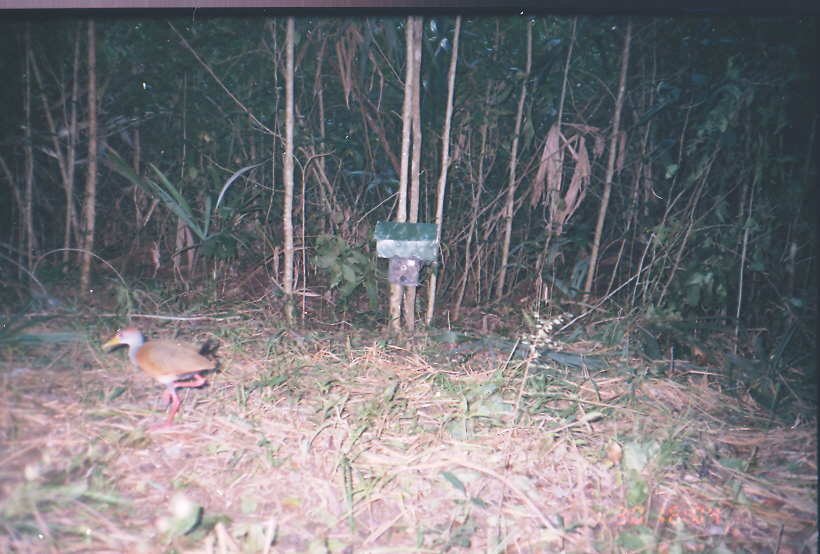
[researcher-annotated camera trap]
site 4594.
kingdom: Animalia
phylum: Chordata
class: Aves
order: Gruiformes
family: Rallidae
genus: Aramides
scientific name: Aramides cajaneus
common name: gray-cowled wood-rail